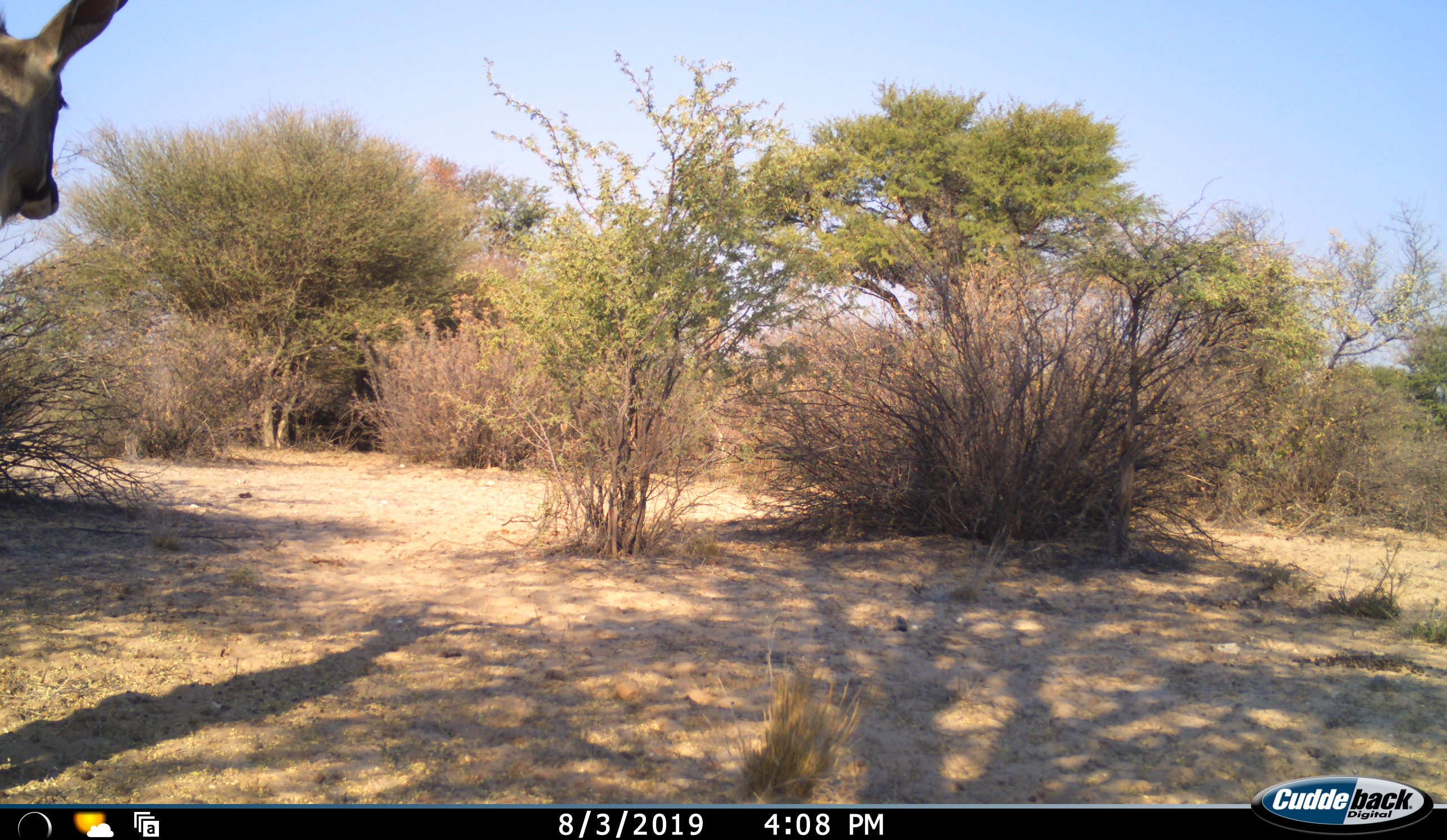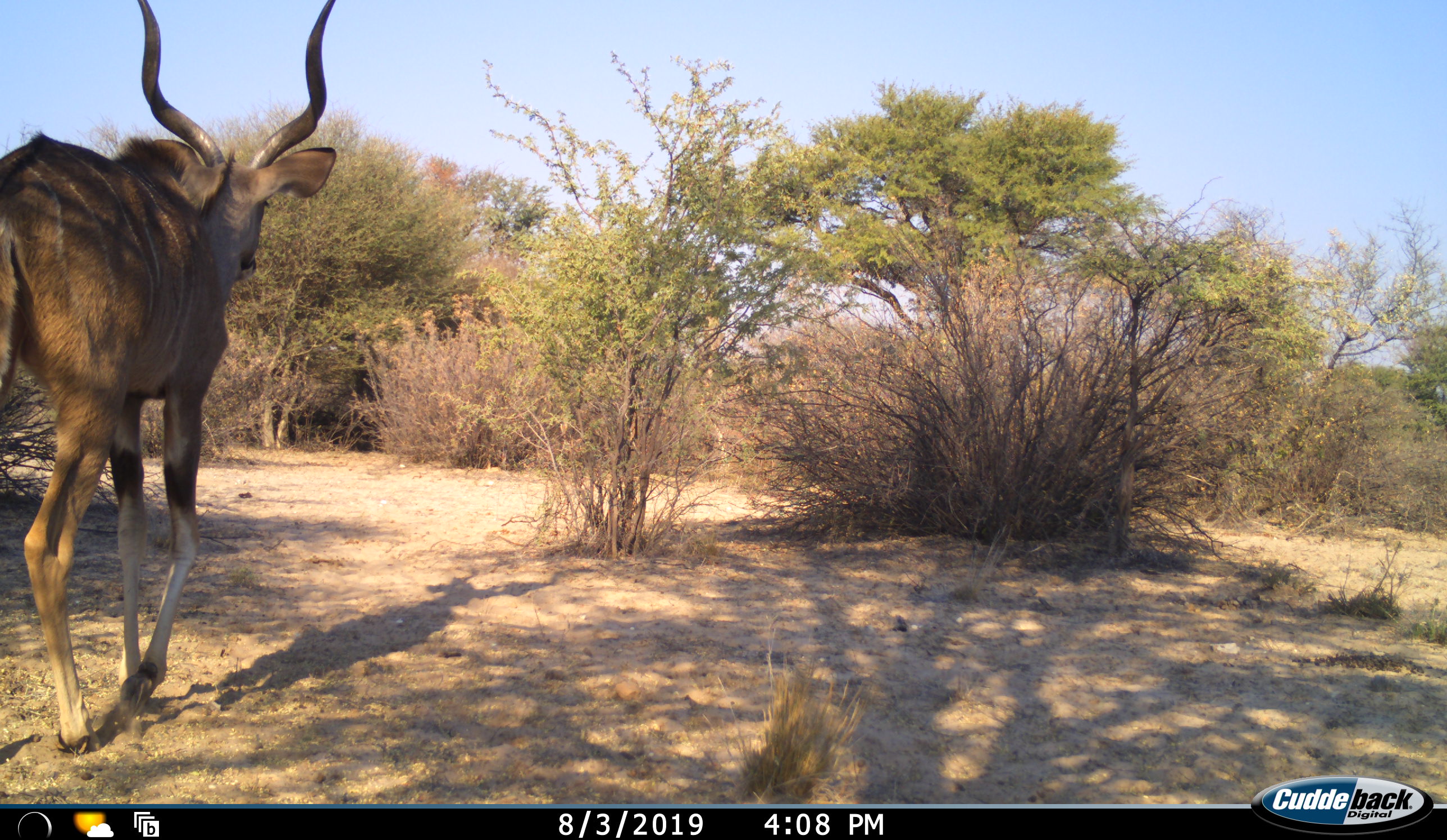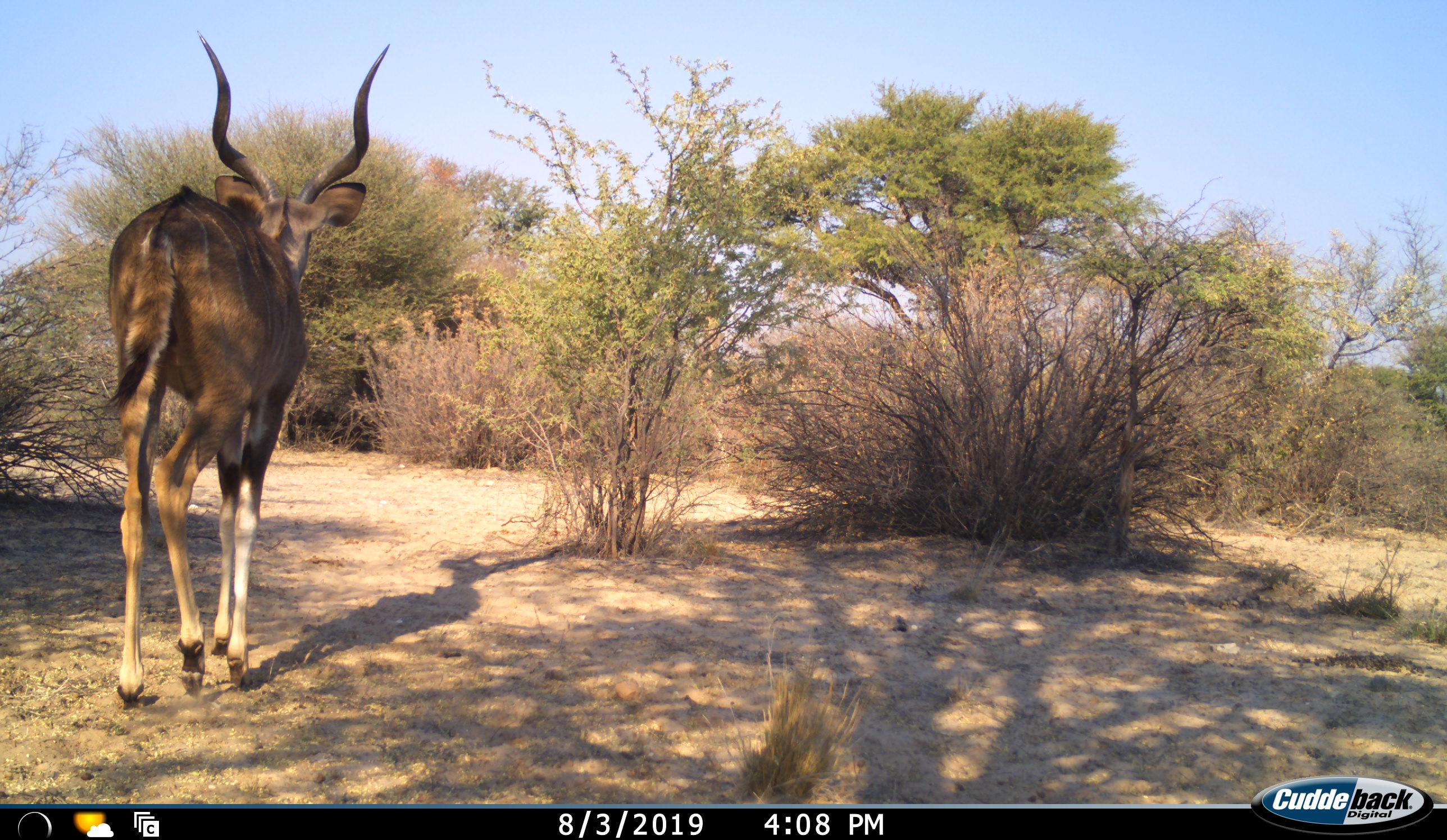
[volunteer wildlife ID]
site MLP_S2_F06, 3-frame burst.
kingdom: Animalia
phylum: Chordata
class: Mammalia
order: Artiodactyla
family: Bovidae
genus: Tragelaphus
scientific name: Tragelaphus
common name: kudu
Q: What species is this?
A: Kudu (Tragelaphus).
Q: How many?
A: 1.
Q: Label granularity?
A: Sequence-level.